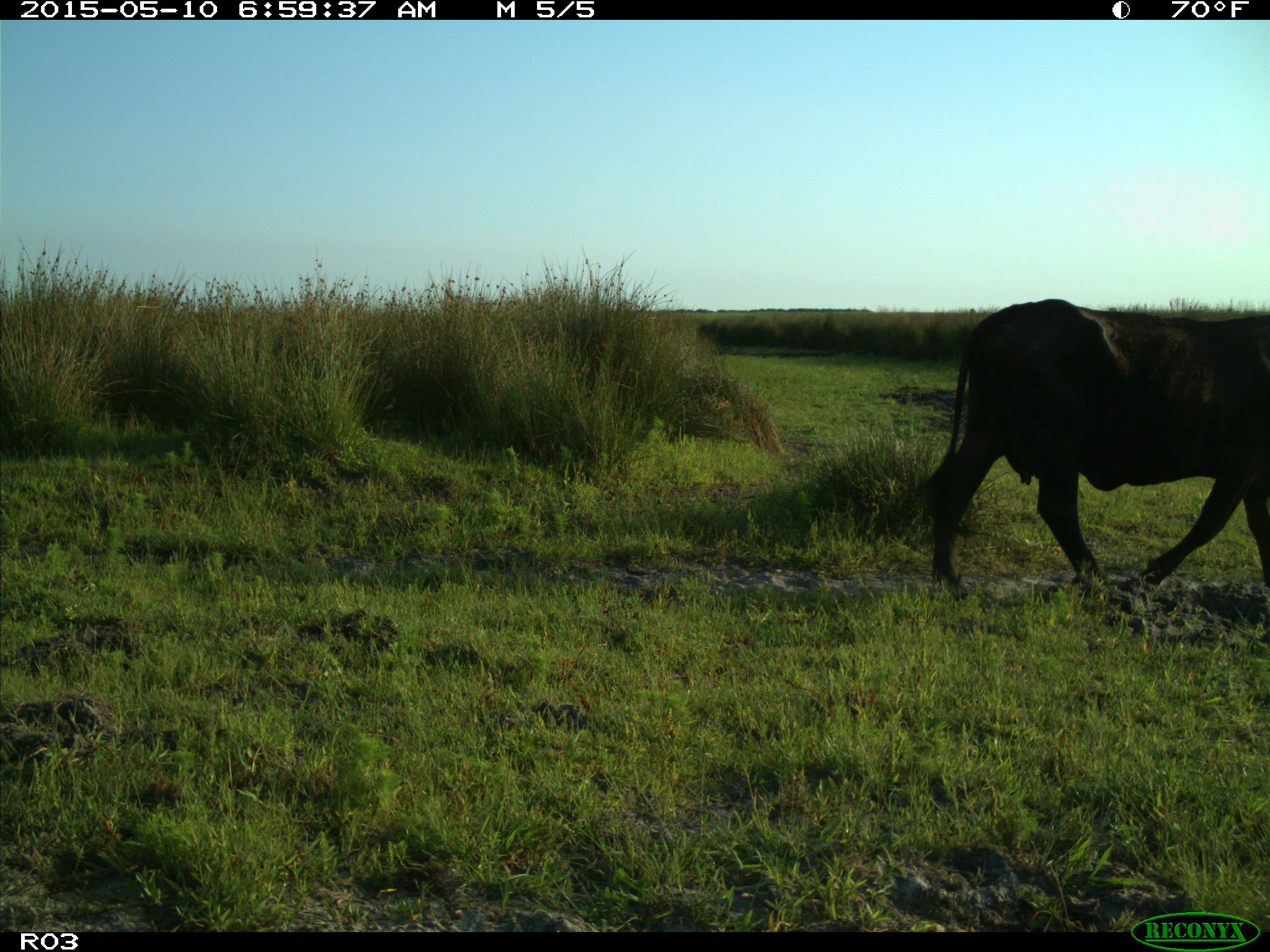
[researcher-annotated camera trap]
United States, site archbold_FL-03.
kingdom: Animalia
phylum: Chordata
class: Mammalia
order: Artiodactyla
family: Bovidae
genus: Bos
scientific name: Bos taurus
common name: domestic cow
Bos taurus (domestic cow).